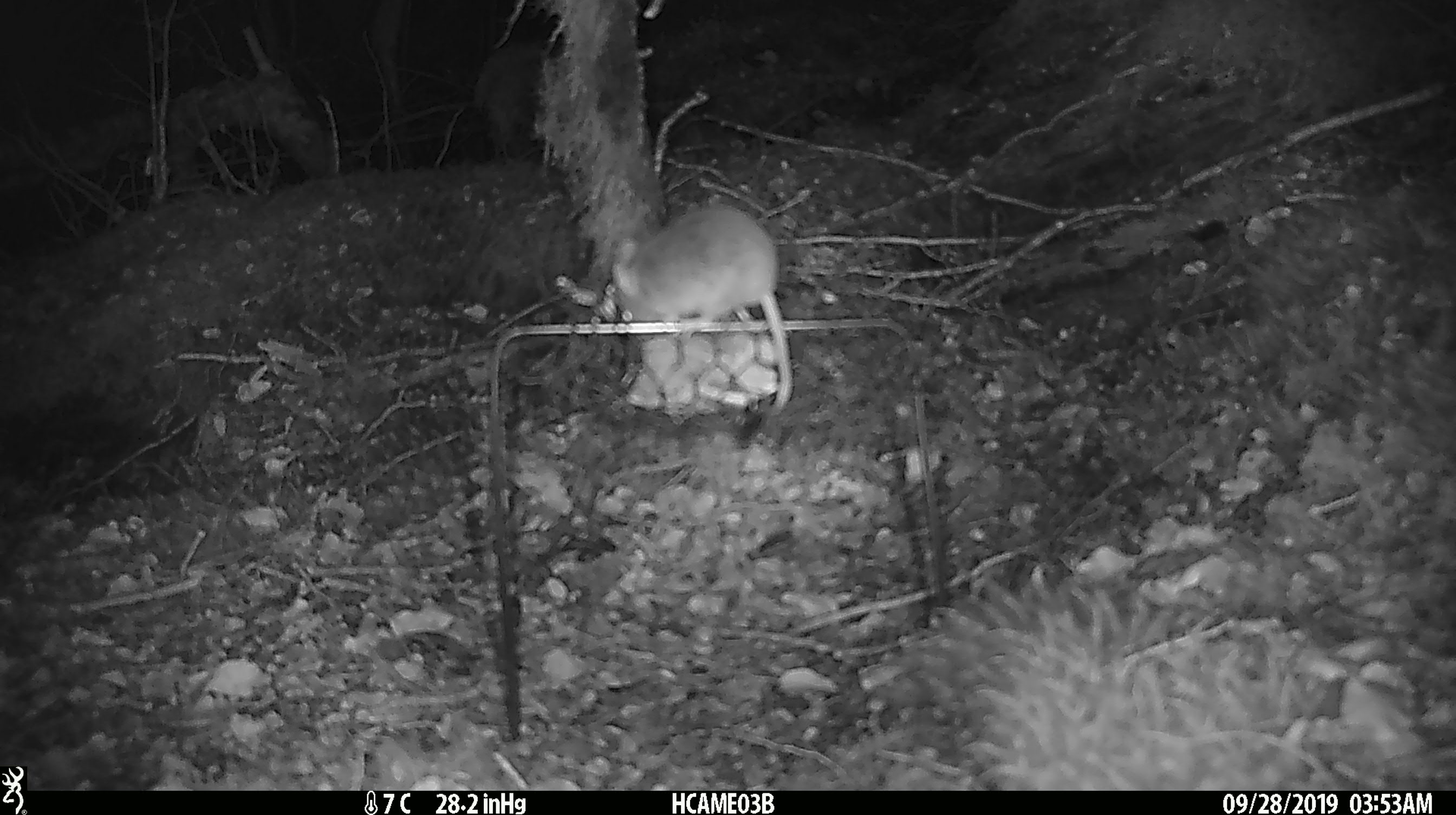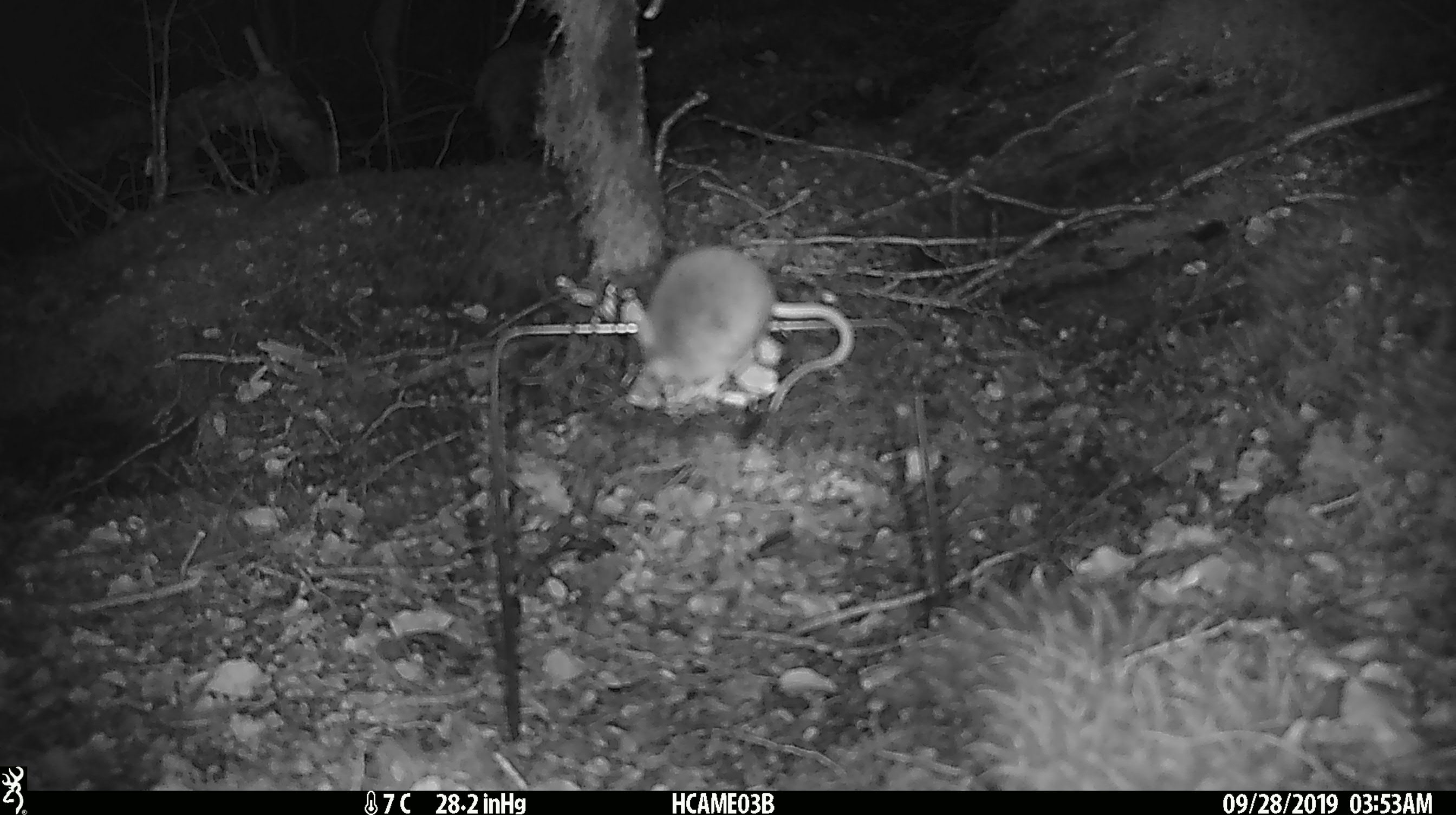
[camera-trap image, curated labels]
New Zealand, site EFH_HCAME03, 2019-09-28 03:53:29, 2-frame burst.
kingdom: Animalia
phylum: Chordata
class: Mammalia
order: Rodentia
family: Muridae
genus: Mus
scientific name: Mus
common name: mouse